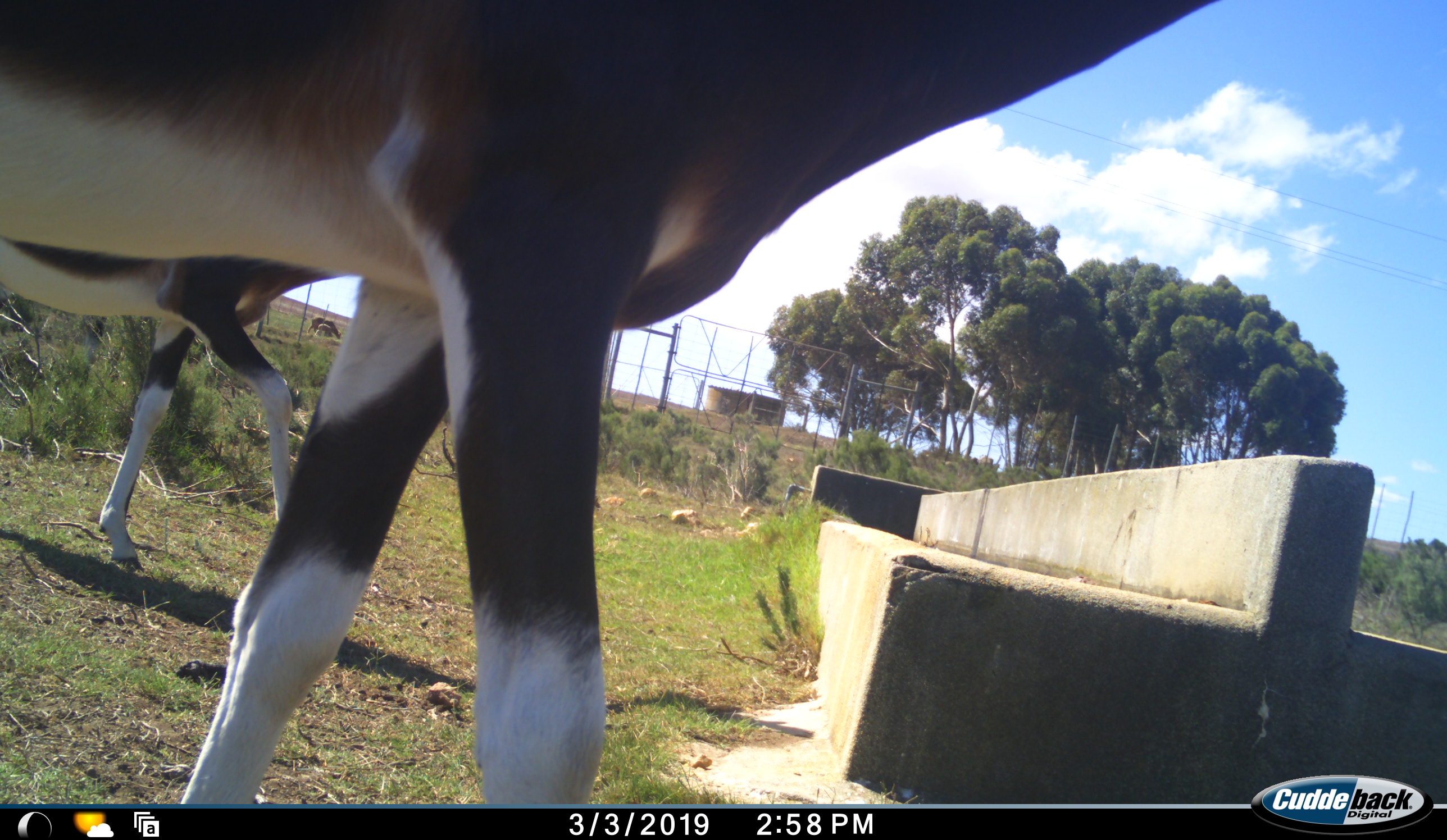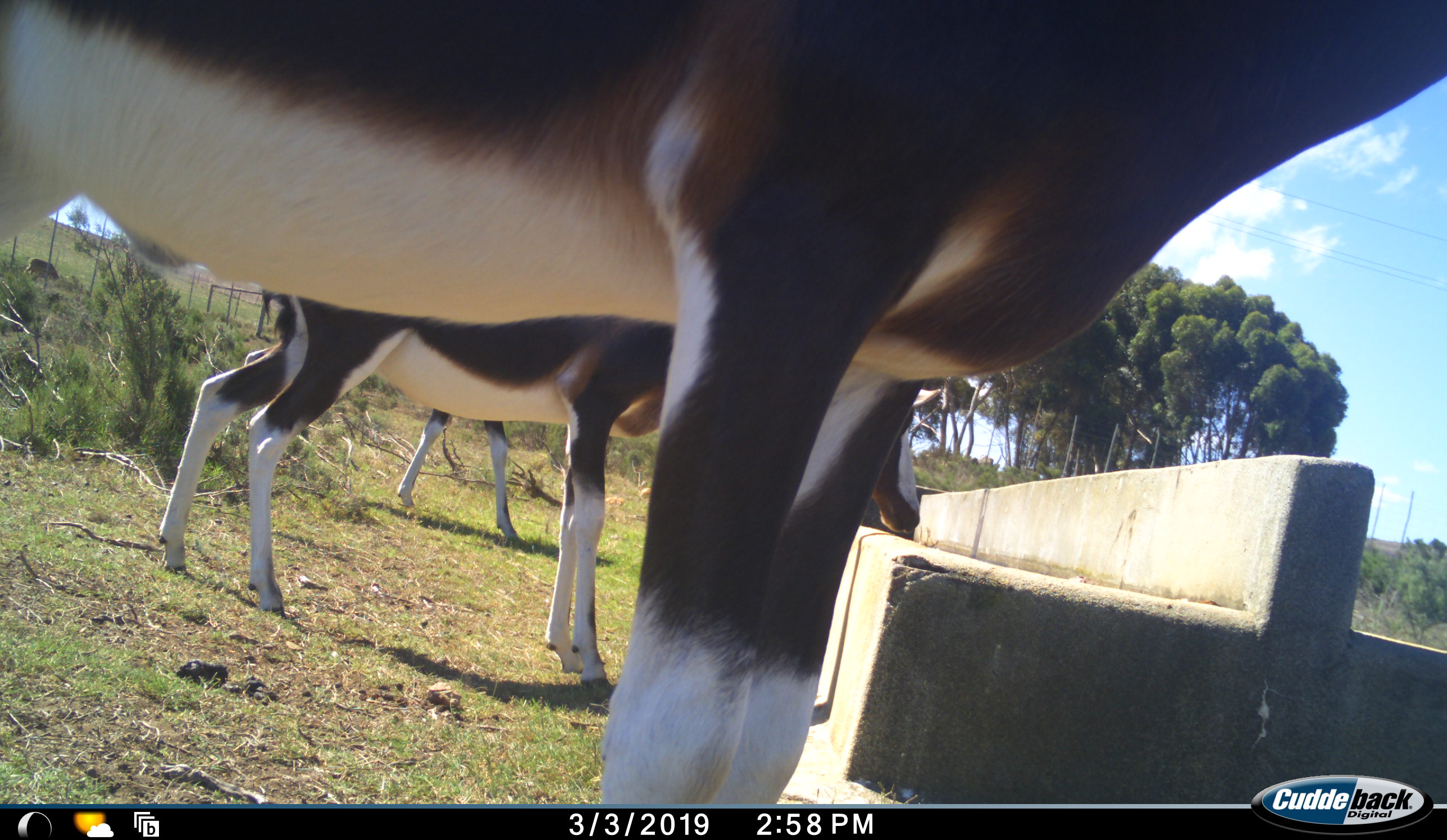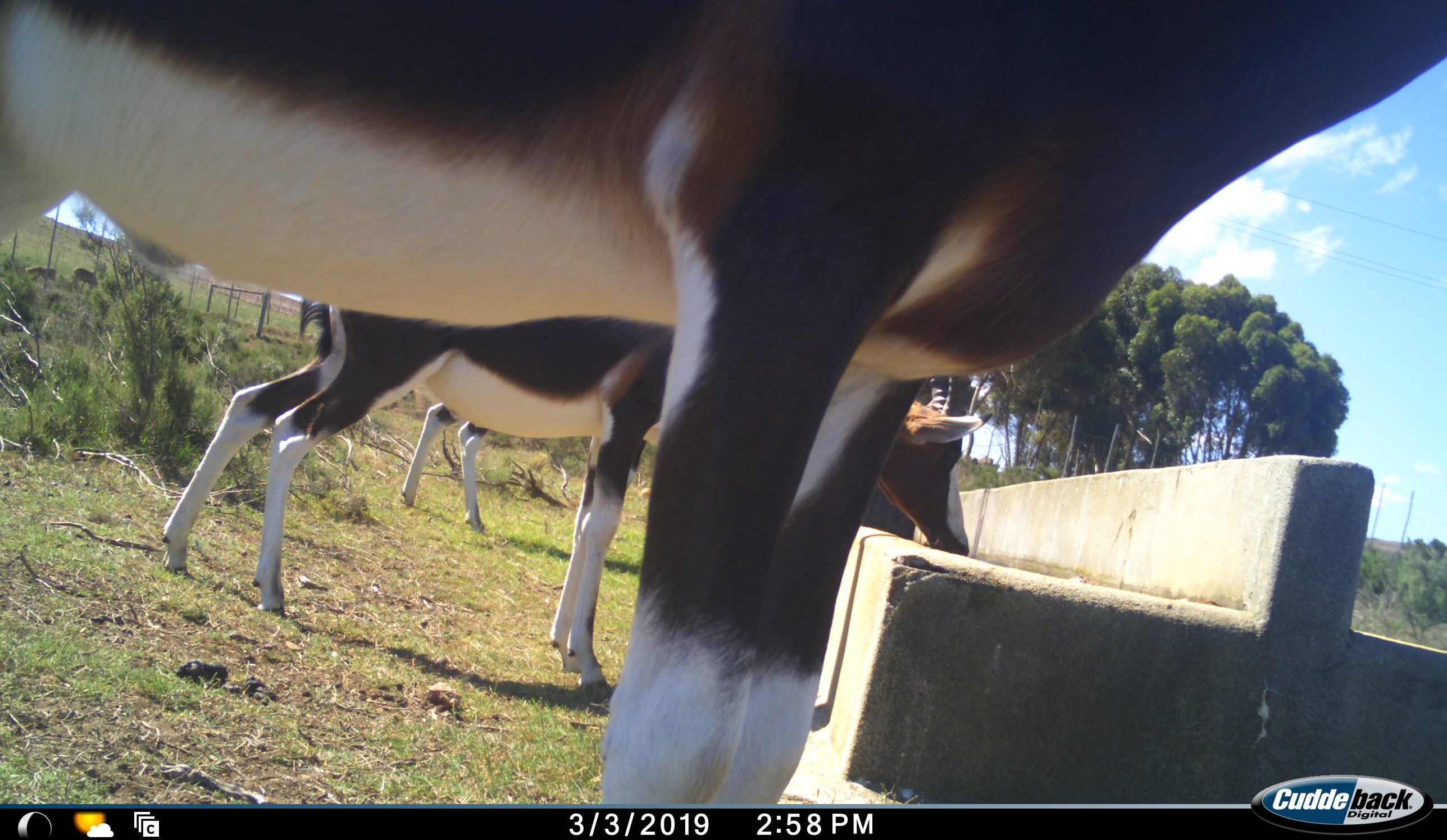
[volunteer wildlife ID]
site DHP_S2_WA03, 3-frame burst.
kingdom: Animalia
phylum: Chordata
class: Mammalia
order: Artiodactyla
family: Bovidae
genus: Damaliscus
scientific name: Damaliscus pygargus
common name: bontebok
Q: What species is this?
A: Bontebok (Damaliscus pygargus).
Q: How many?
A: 3.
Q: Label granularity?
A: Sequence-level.